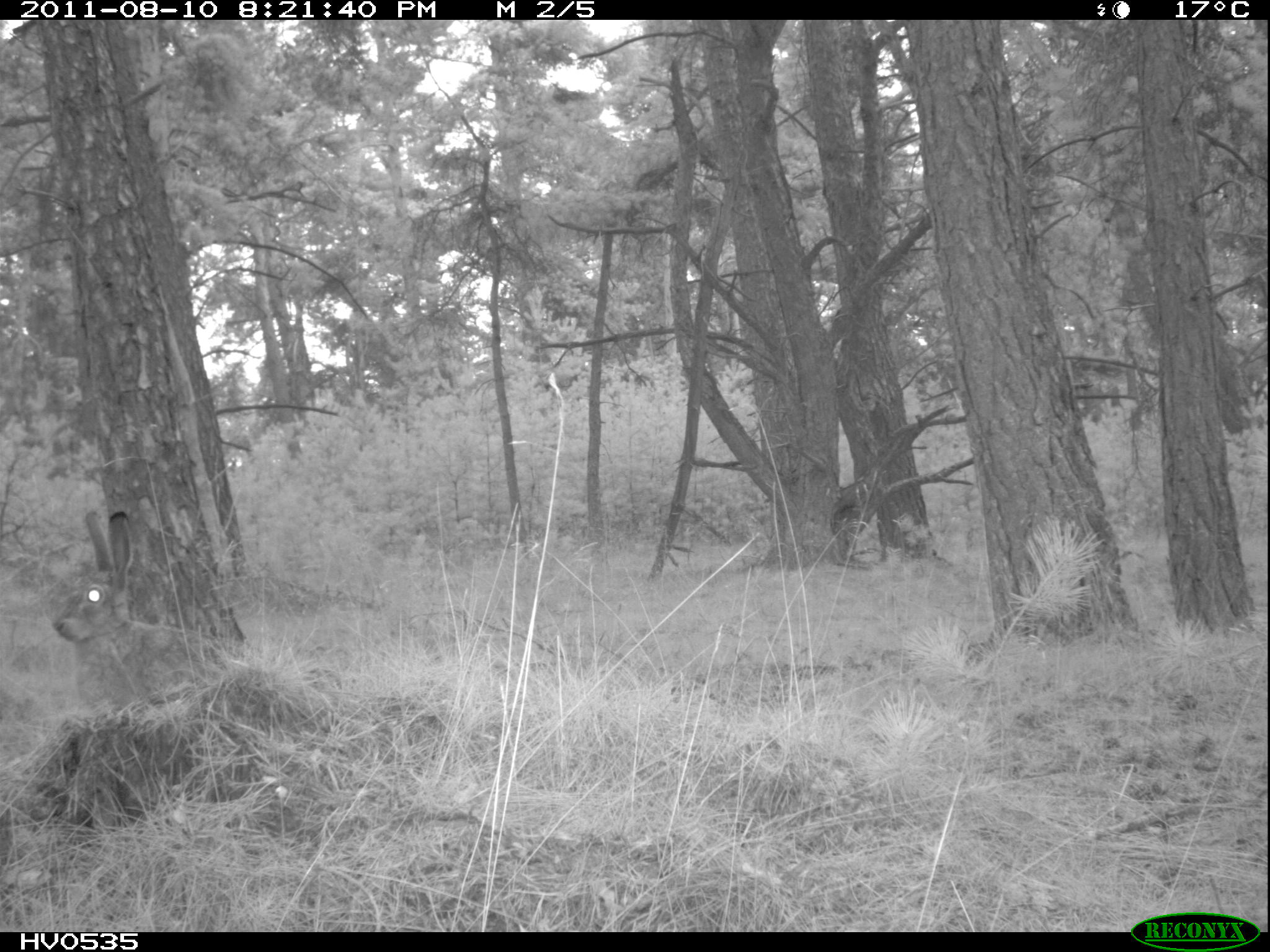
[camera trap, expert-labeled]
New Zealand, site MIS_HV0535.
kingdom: Animalia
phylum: Chordata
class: Mammalia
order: Lagomorpha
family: Leporidae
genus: Lepus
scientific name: Lepus europaeus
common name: brown hare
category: hare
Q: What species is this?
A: Hare (brown hare) (Lepus europaeus).